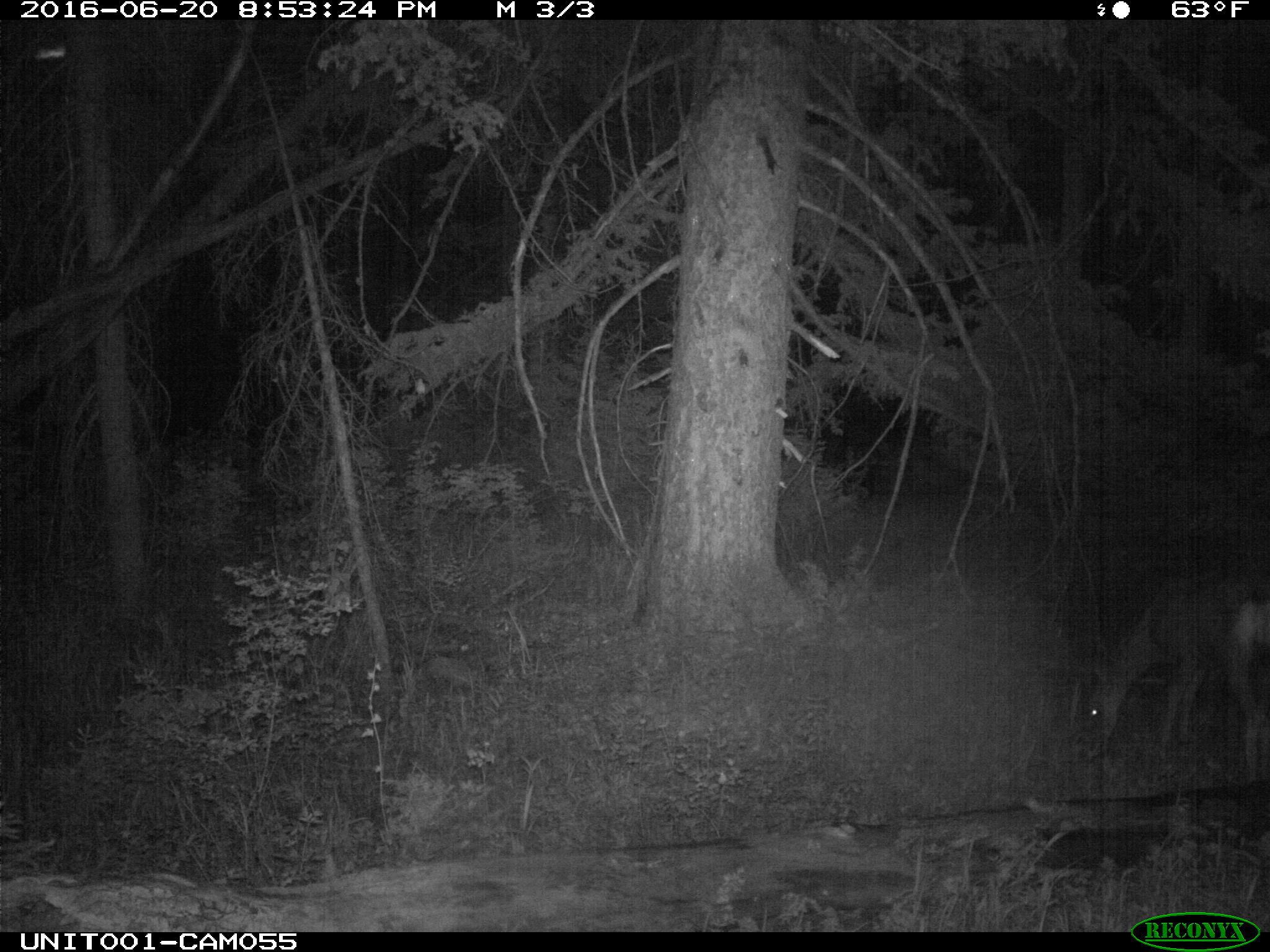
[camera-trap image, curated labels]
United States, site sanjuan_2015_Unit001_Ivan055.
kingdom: Animalia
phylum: Chordata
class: Mammalia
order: Artiodactyla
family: Cervidae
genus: Odocoileus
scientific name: Odocoileus hemionus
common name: mule deer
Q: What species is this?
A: Odocoileus hemionus (mule deer).